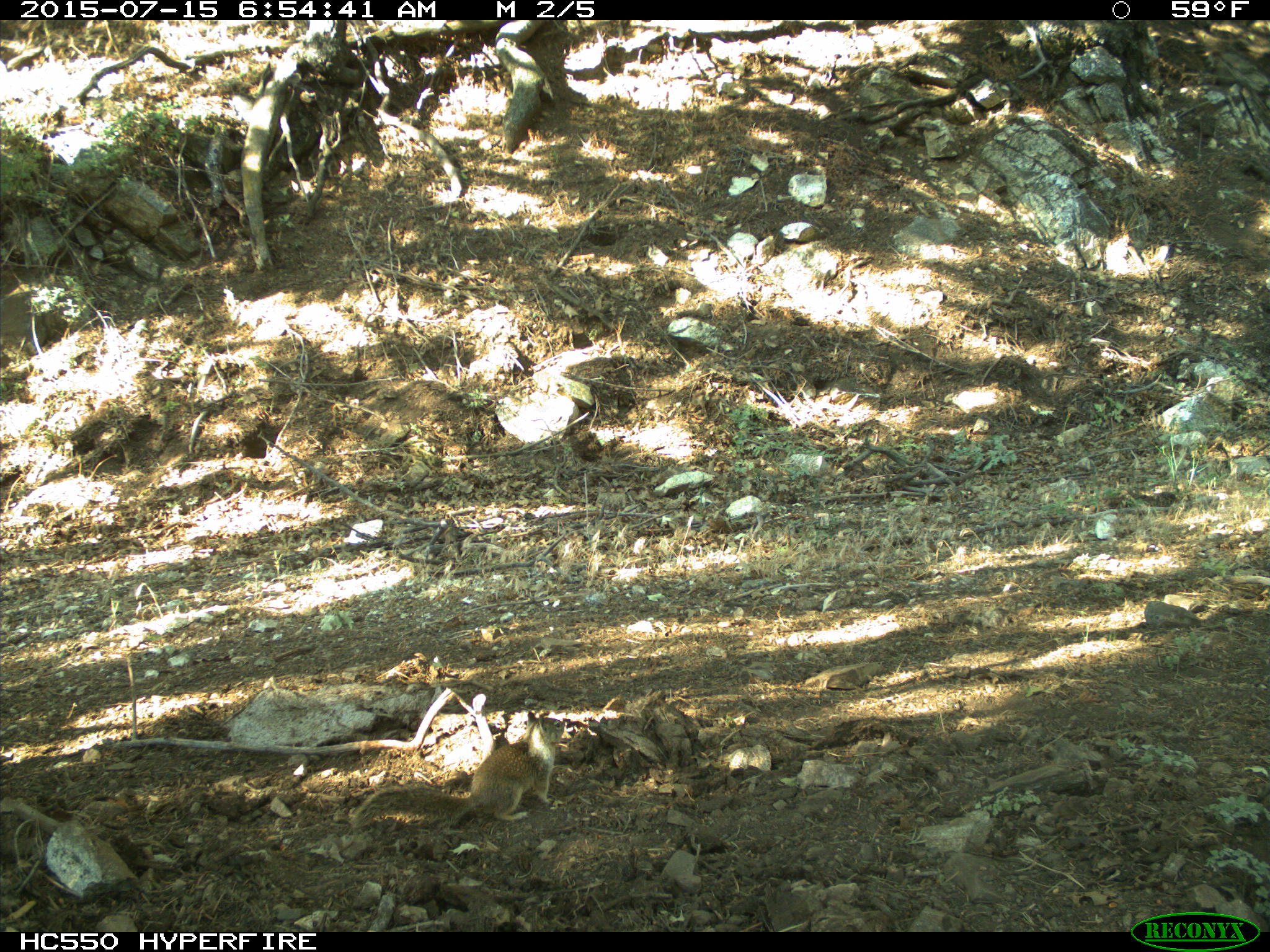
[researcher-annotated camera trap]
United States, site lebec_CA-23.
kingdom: Animalia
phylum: Chordata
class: Mammalia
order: Rodentia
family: Sciuridae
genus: Otospermophilus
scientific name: Otospermophilus beecheyi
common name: california ground squirrel